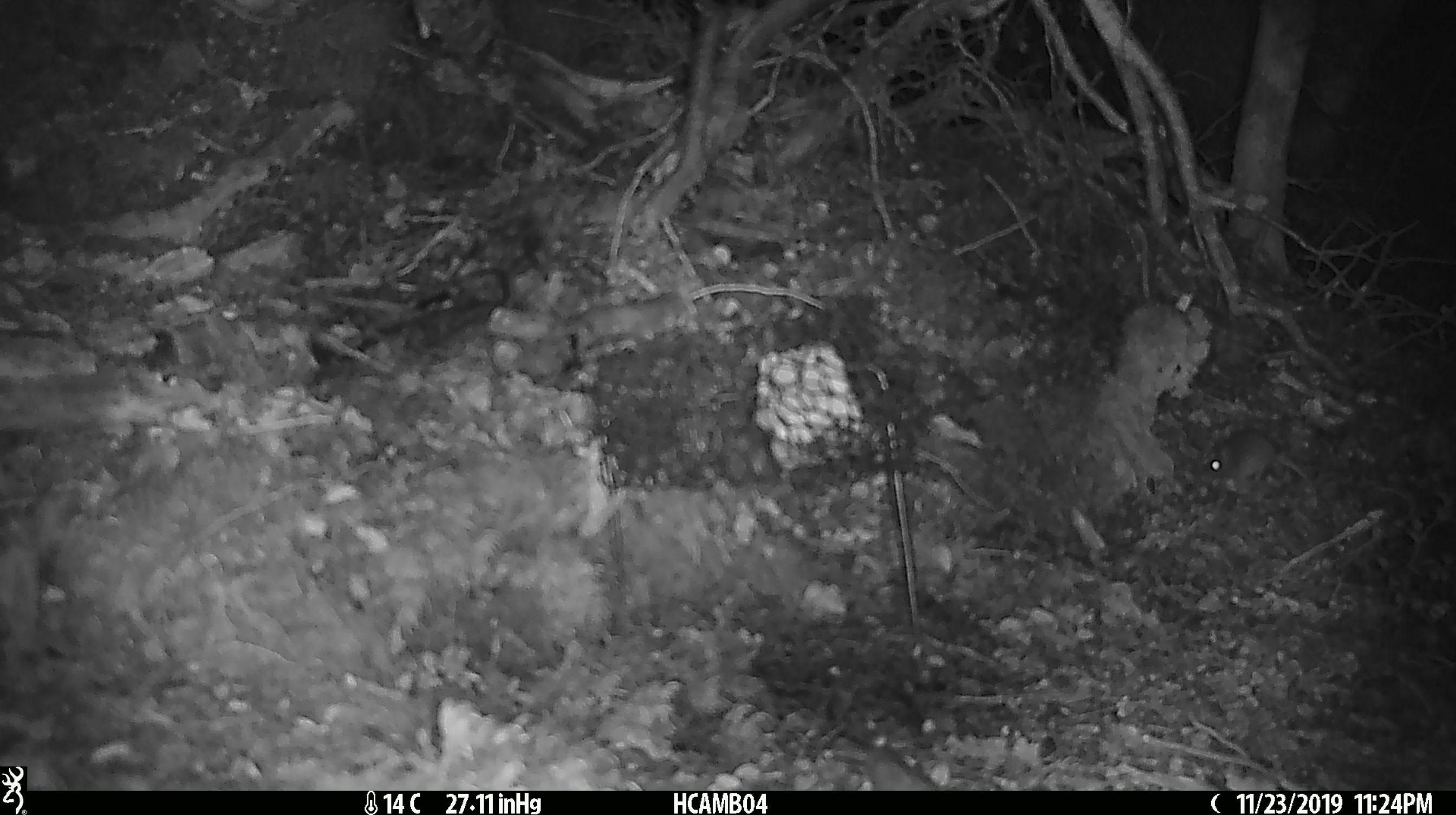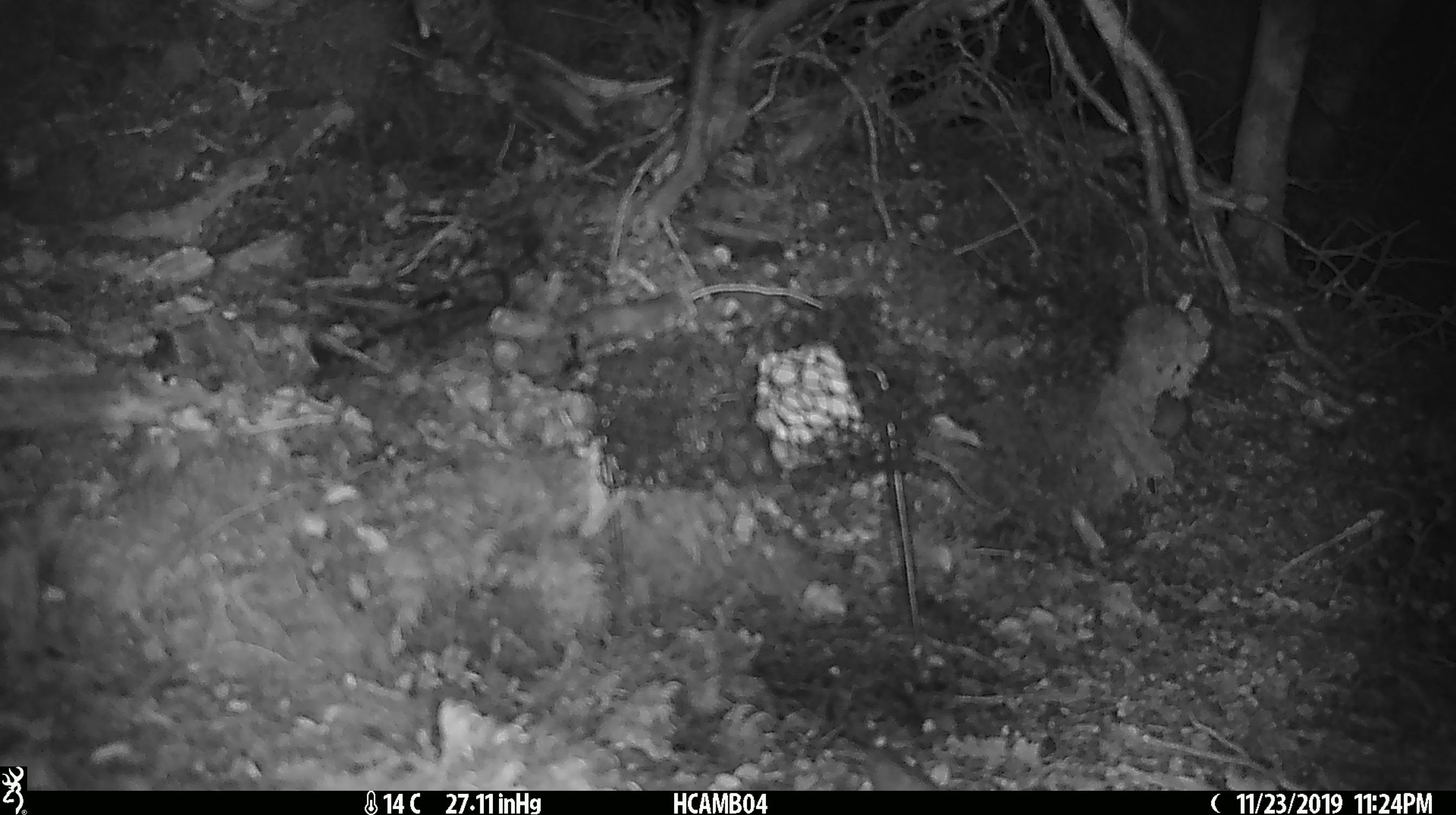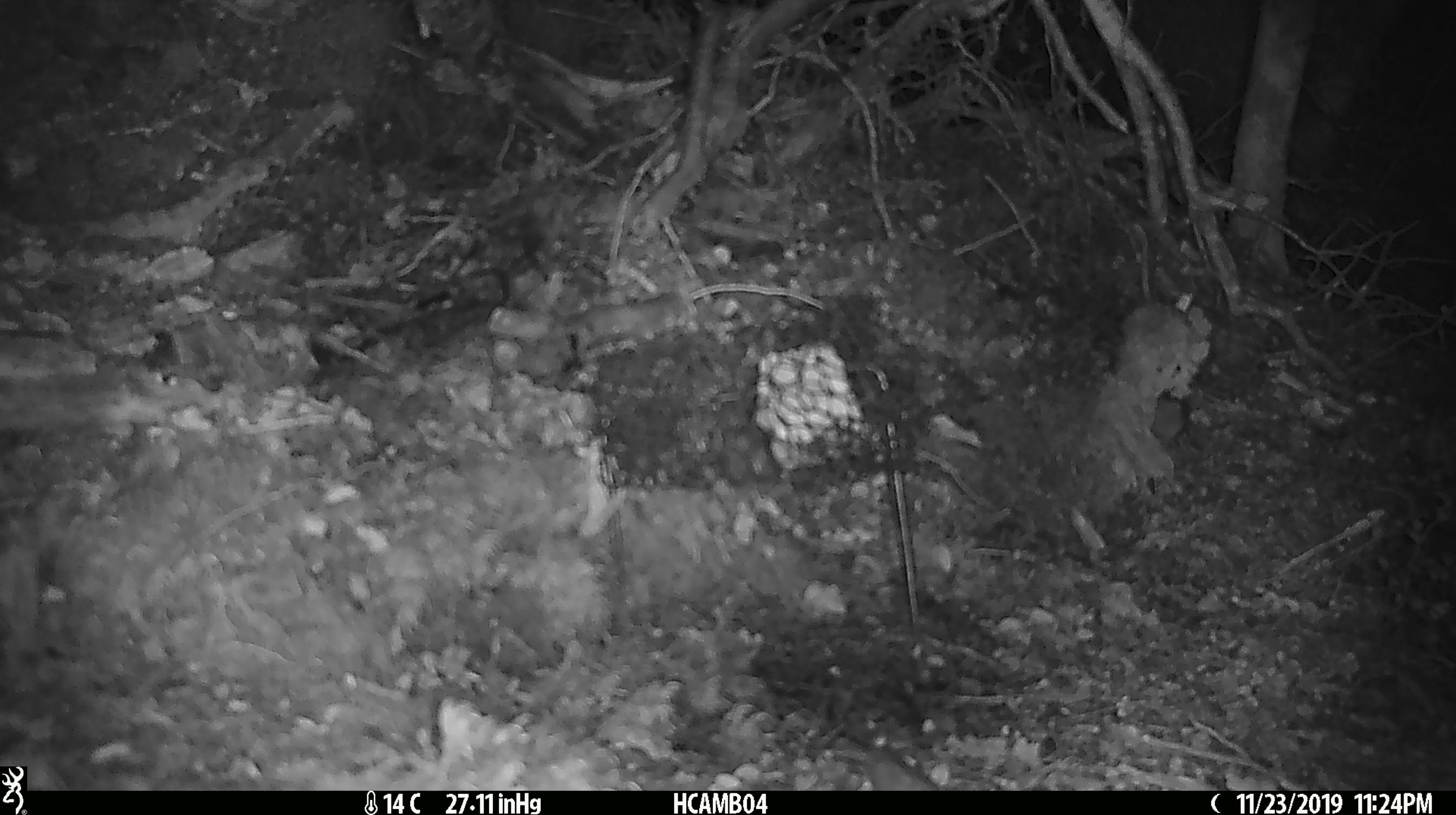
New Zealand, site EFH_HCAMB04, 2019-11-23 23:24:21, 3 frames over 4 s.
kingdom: Animalia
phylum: Chordata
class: Mammalia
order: Rodentia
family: Muridae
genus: Mus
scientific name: Mus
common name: mouse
Mouse (Mus).